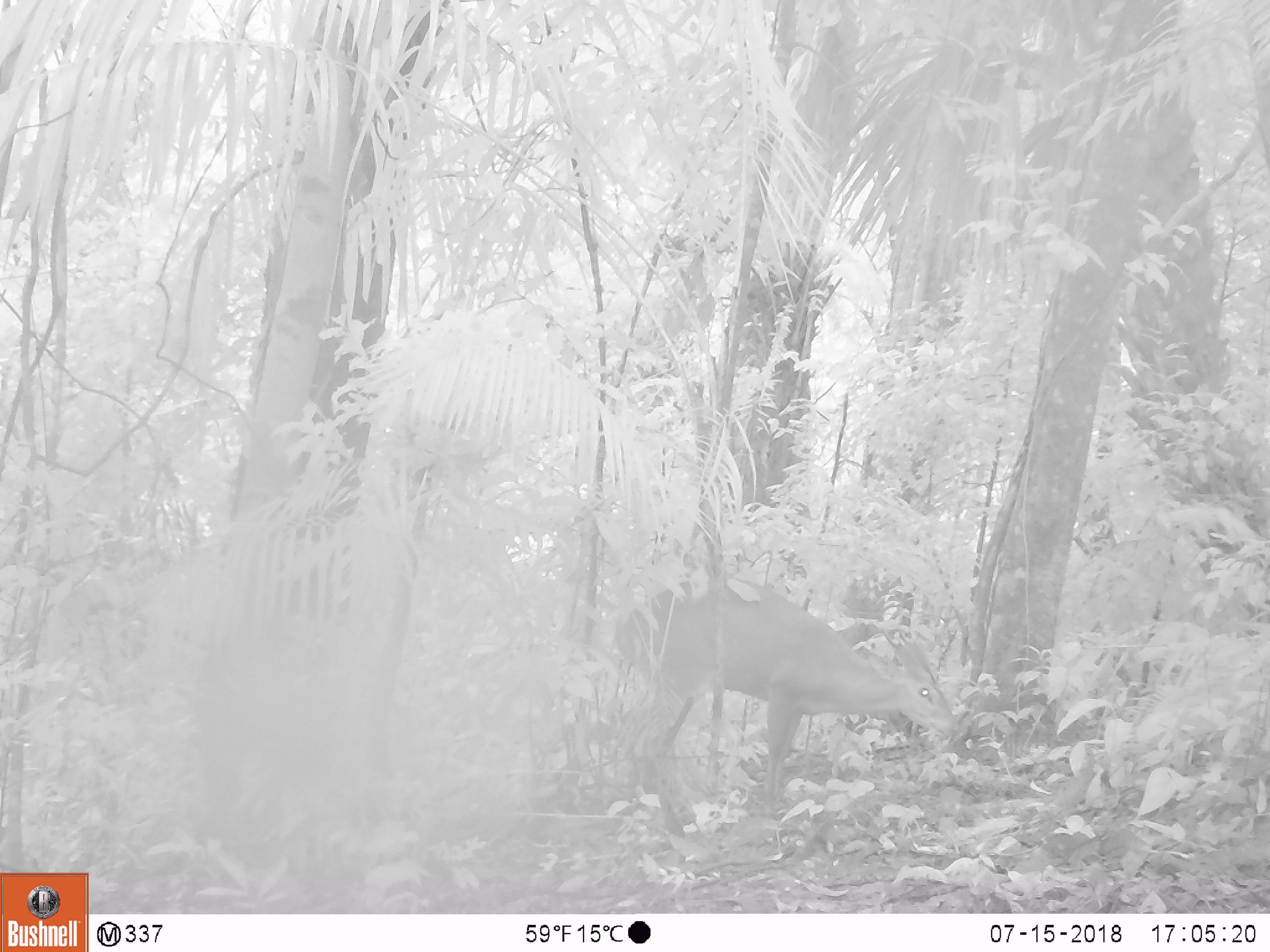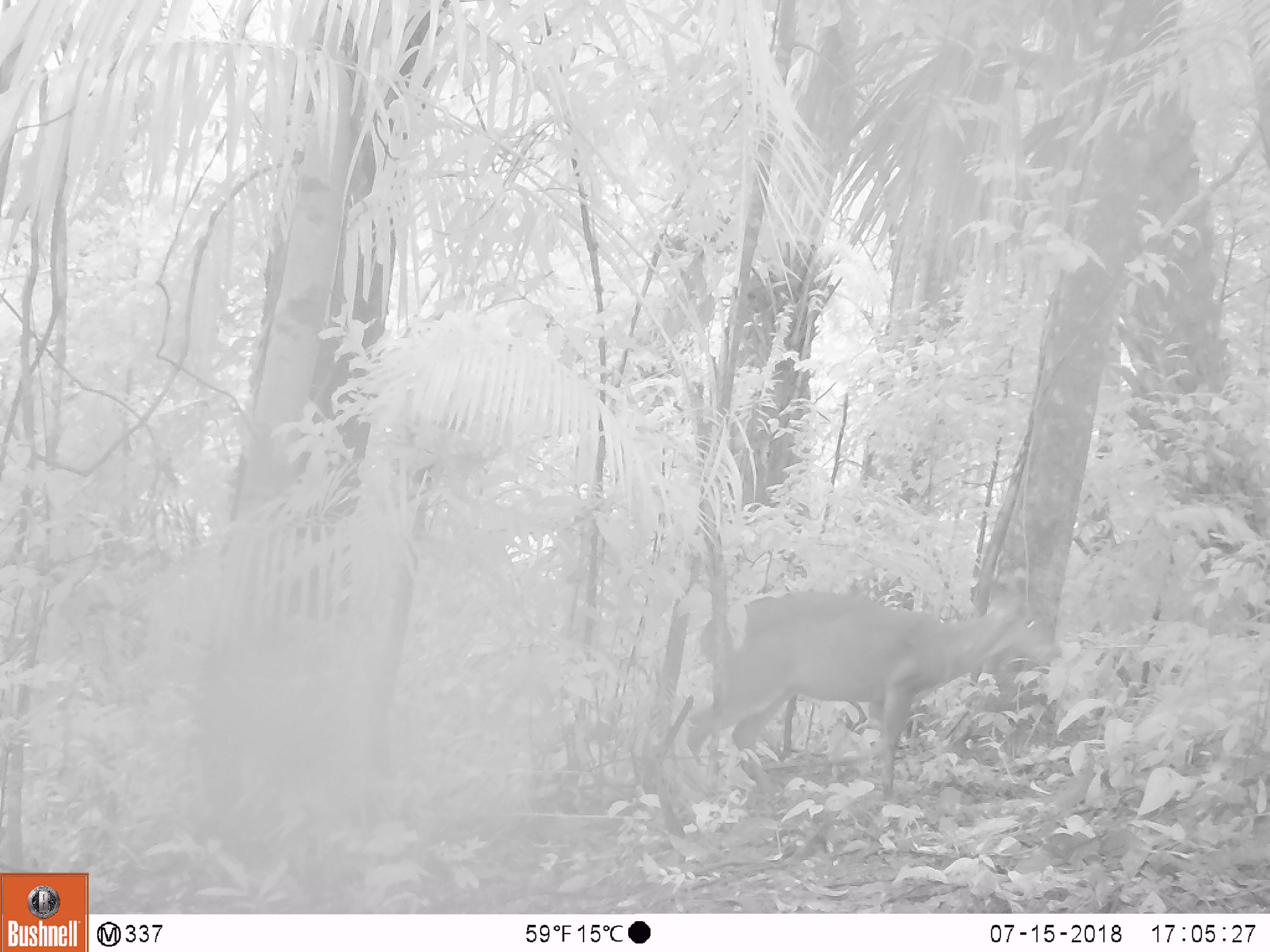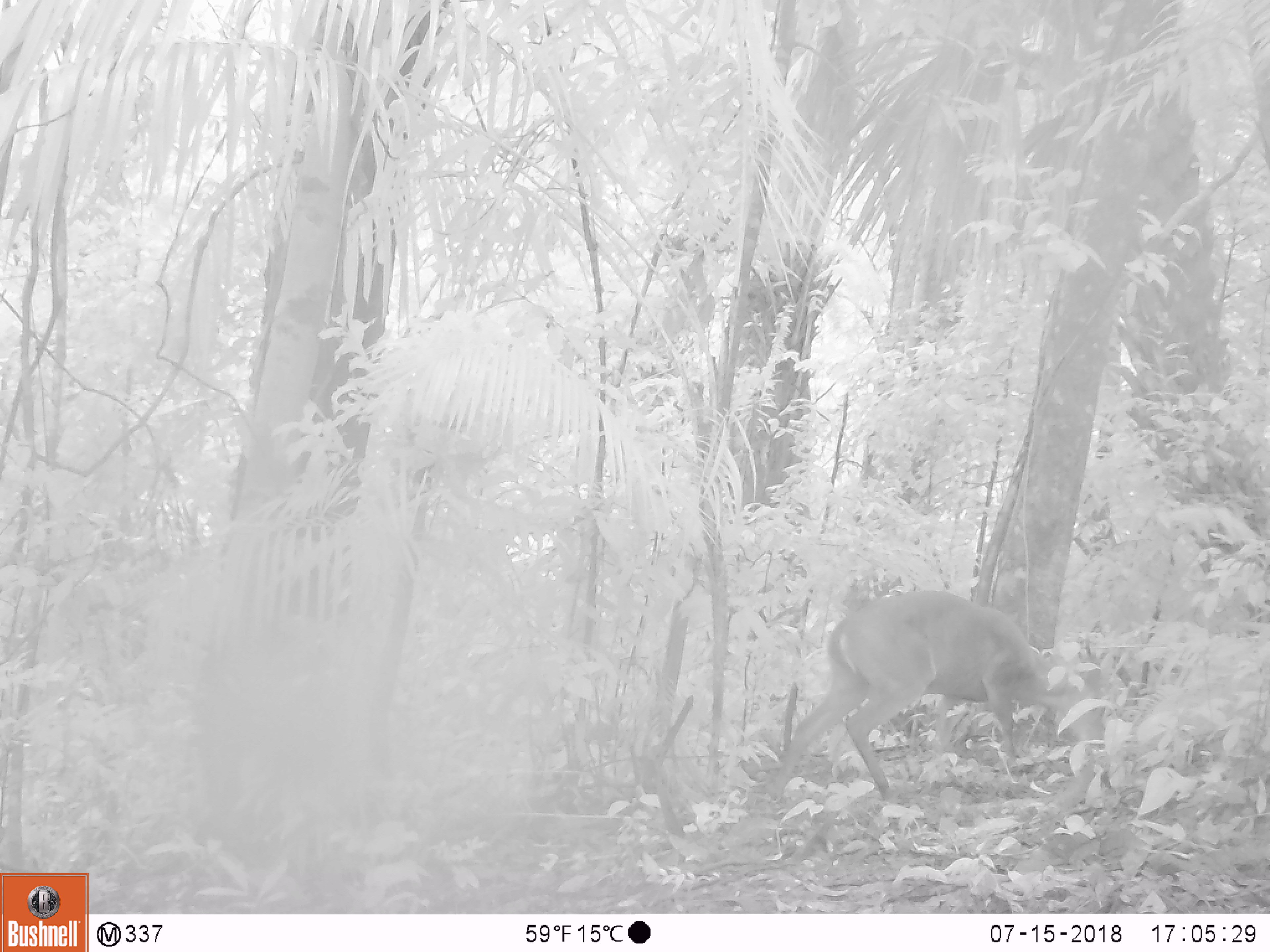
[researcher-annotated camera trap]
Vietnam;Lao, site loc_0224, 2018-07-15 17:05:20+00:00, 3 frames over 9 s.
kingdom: Animalia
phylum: Chordata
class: Mammalia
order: Artiodactyla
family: Cervidae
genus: Muntiacus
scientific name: Muntiacus vuquangensis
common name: large-antlered muntjac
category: large antlered muntjac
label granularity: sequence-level